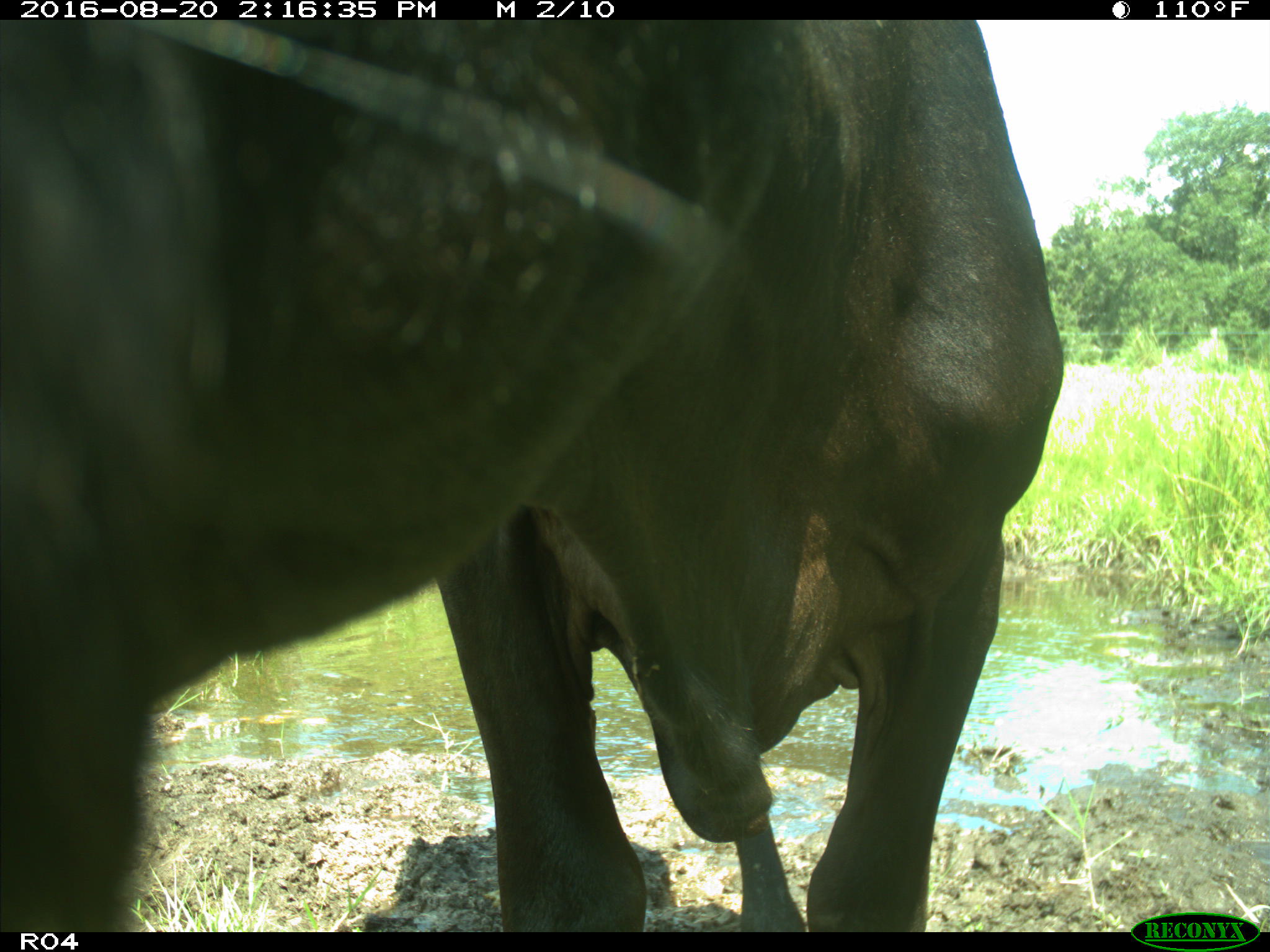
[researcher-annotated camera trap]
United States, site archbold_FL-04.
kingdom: Animalia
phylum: Chordata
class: Mammalia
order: Artiodactyla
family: Bovidae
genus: Bos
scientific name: Bos taurus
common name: domestic cow